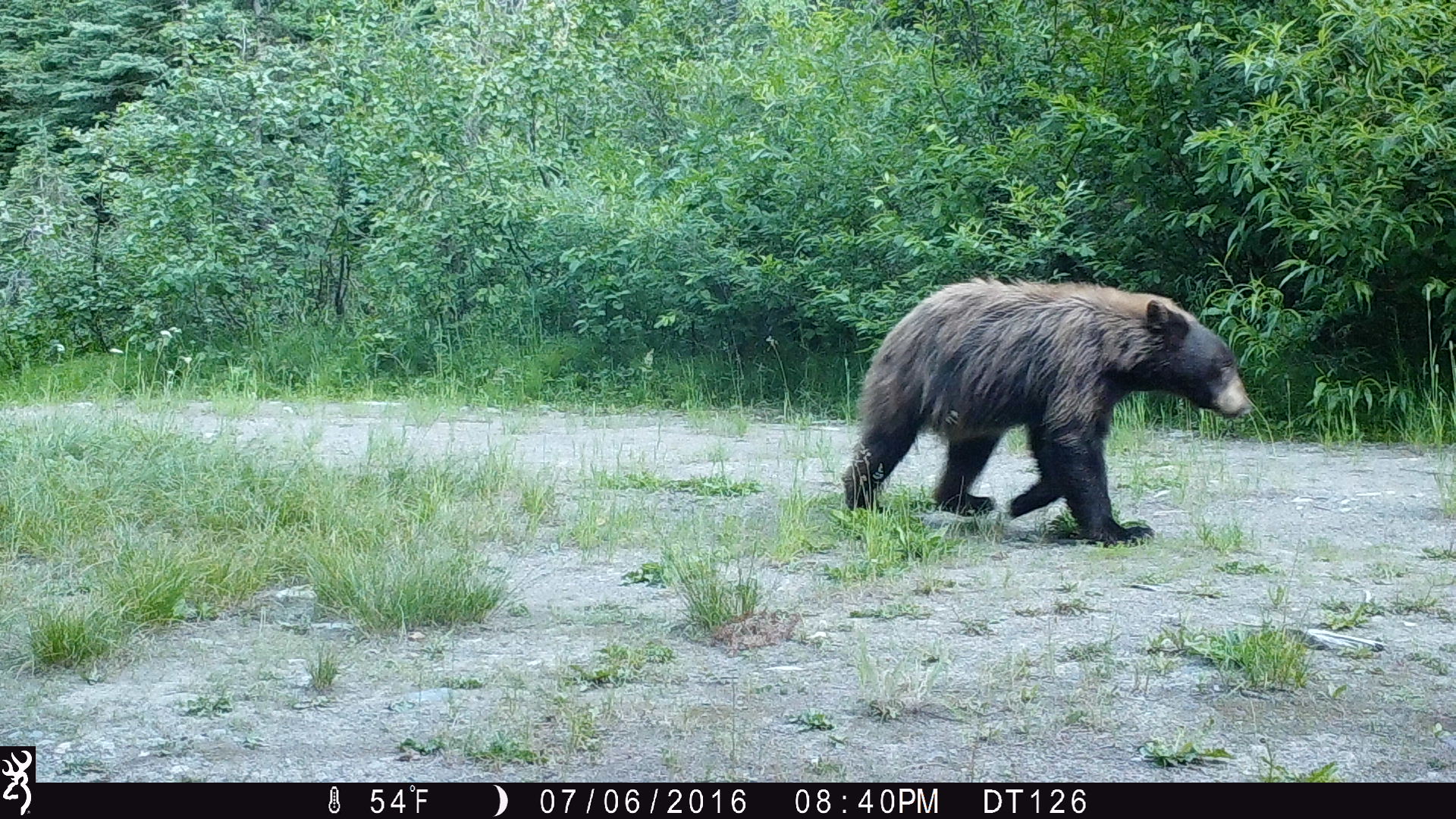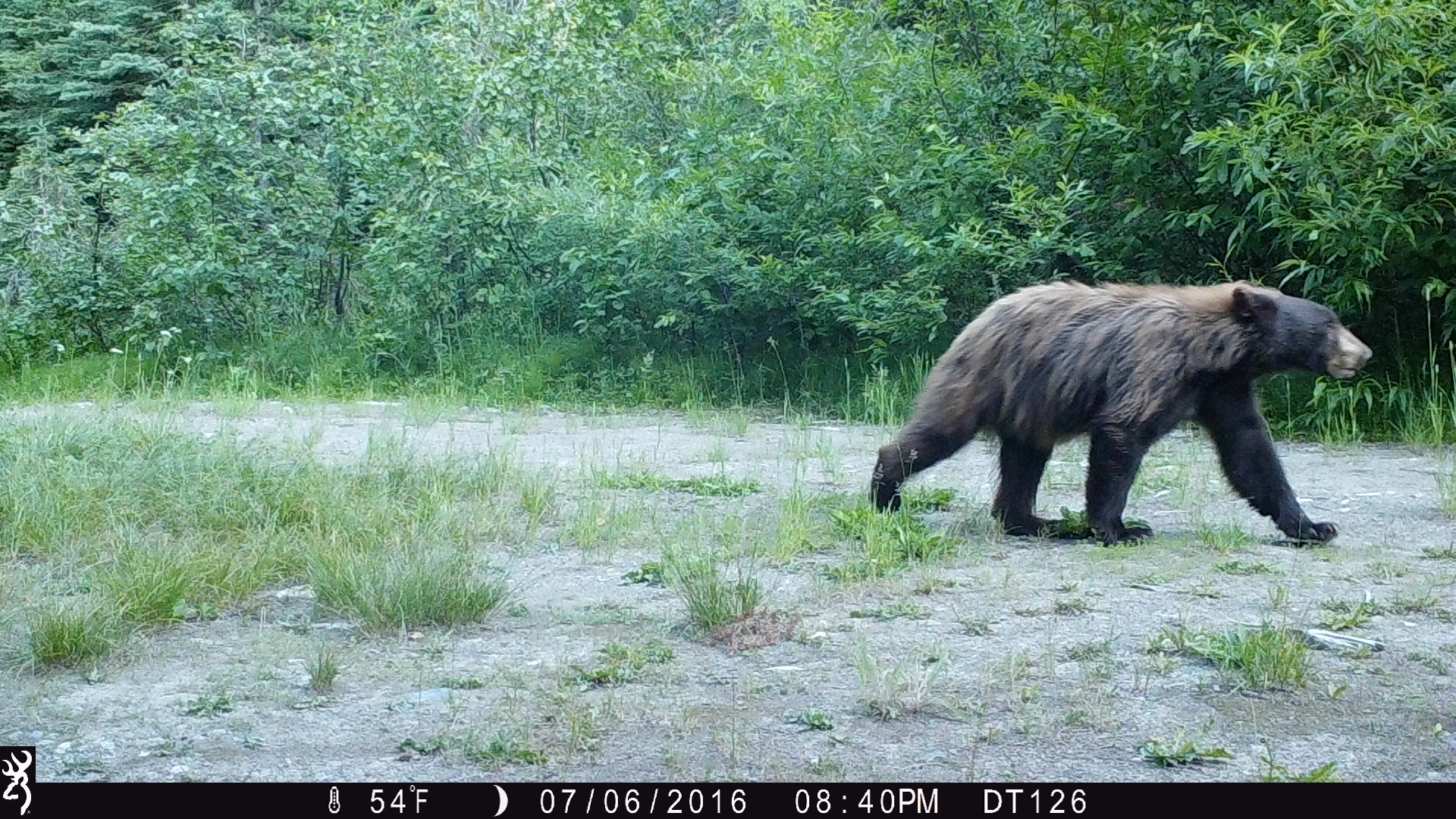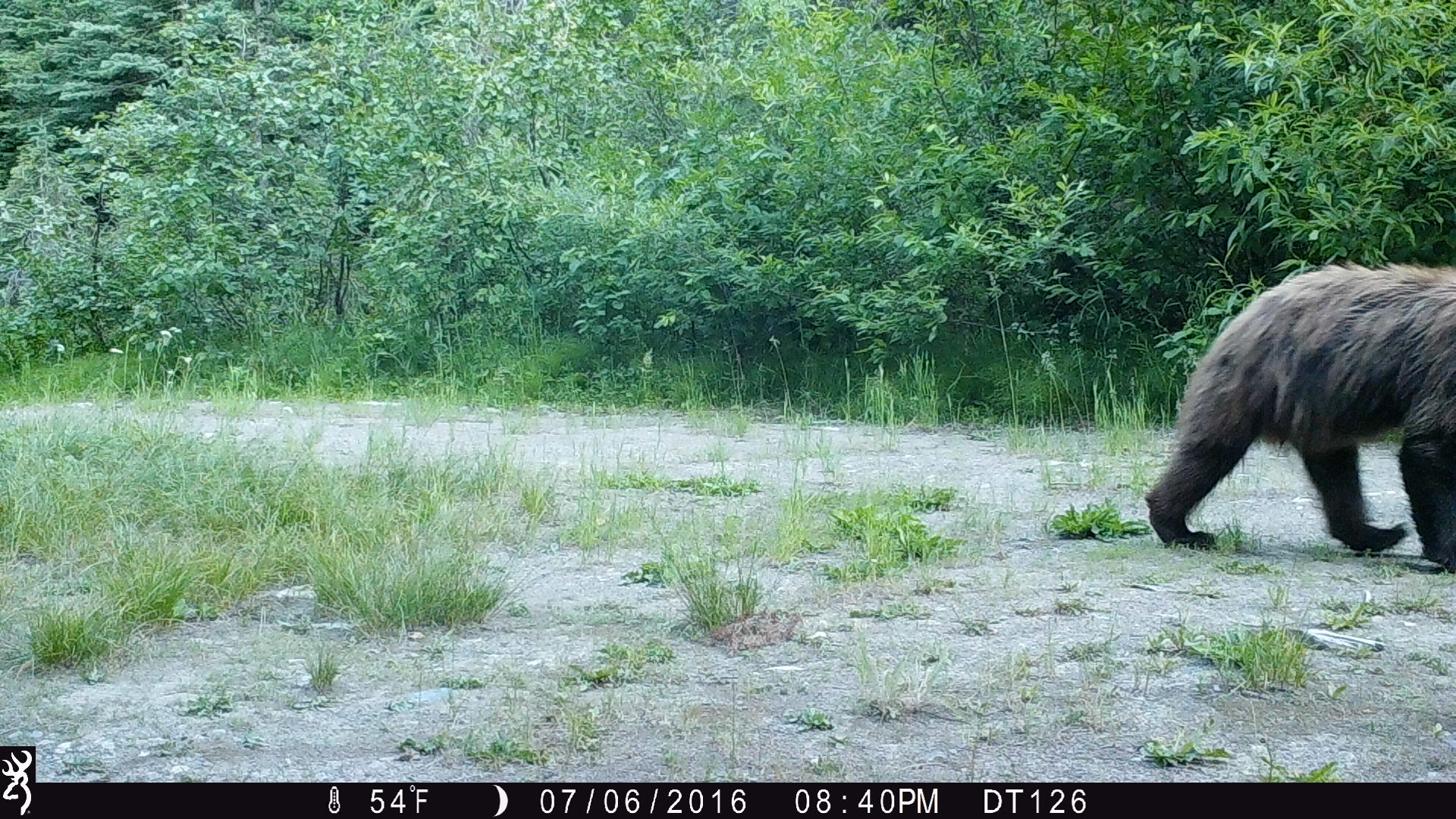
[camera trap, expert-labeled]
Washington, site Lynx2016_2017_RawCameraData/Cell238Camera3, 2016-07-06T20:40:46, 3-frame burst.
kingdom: Animalia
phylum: Chordata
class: Mammalia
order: Carnivora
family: Ursidae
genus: Ursus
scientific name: Ursus americanus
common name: american black bear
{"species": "Ursus americanus (american black bear)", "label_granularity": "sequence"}